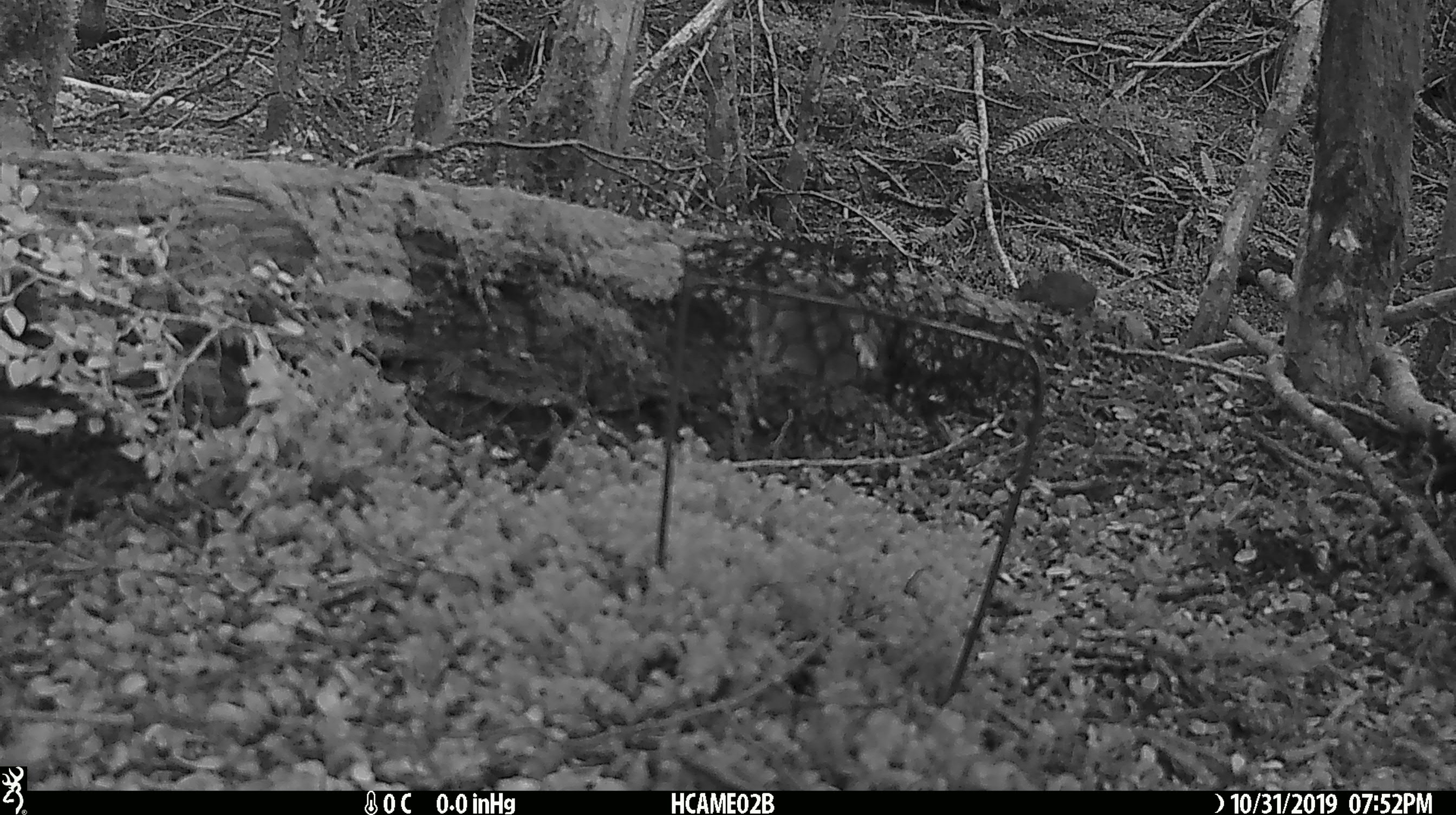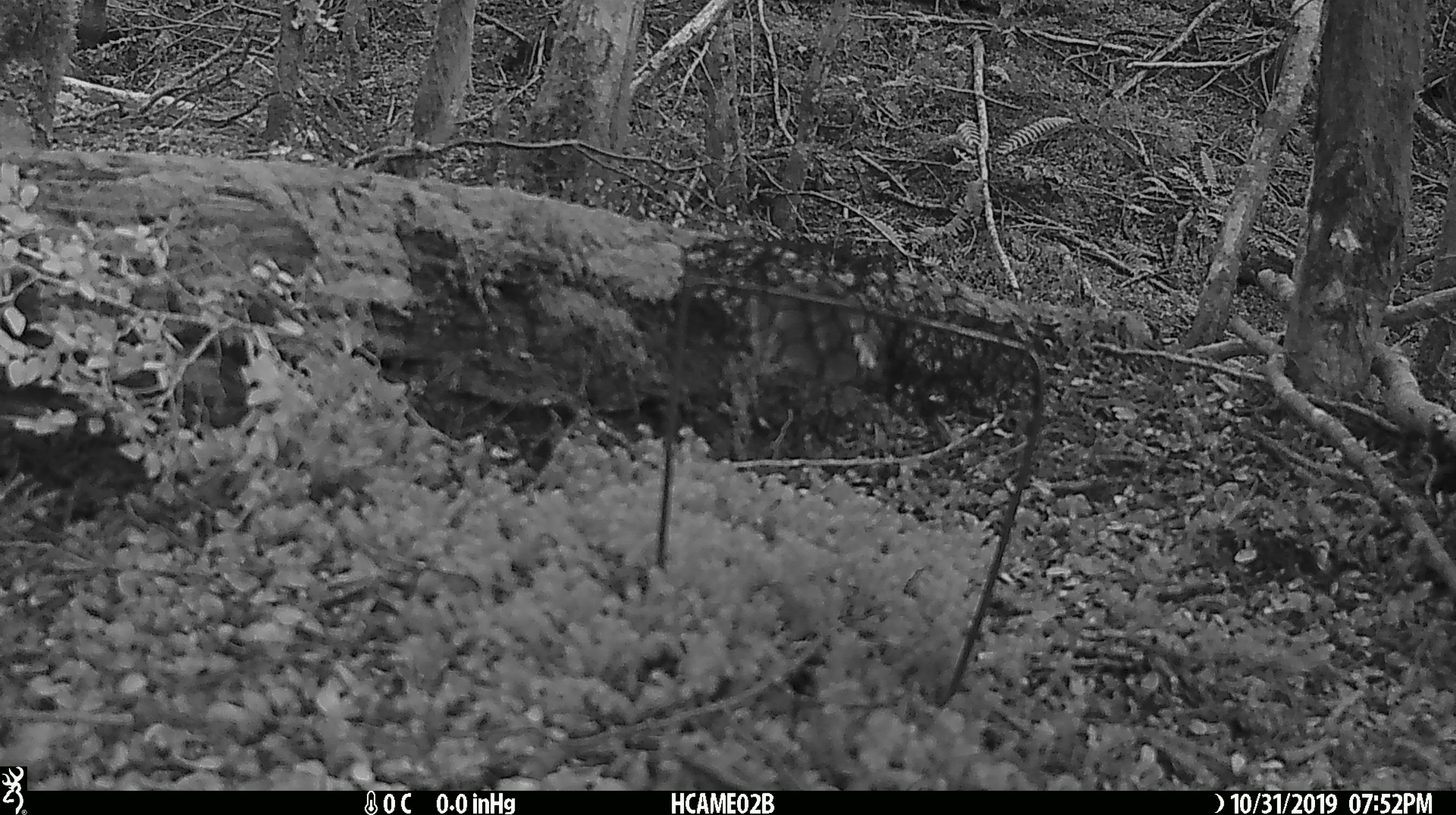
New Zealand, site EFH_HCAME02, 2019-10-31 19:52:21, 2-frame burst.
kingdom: Animalia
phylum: Chordata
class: Mammalia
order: Rodentia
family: Muridae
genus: Mus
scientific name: Mus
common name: mouse